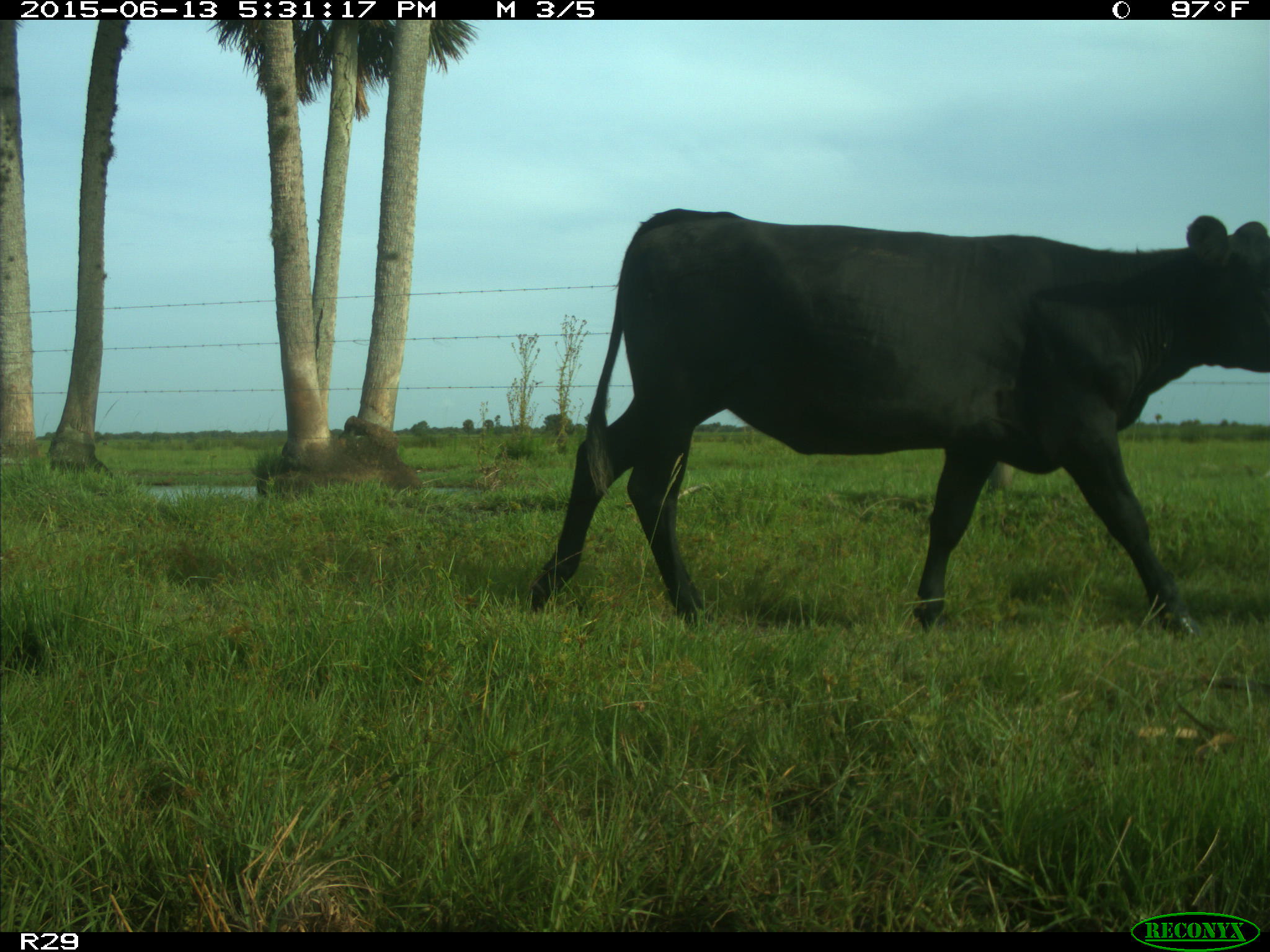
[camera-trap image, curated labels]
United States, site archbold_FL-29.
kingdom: Animalia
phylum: Chordata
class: Mammalia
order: Artiodactyla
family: Bovidae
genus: Bos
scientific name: Bos taurus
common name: domestic cow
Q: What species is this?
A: Bos taurus (domestic cow).